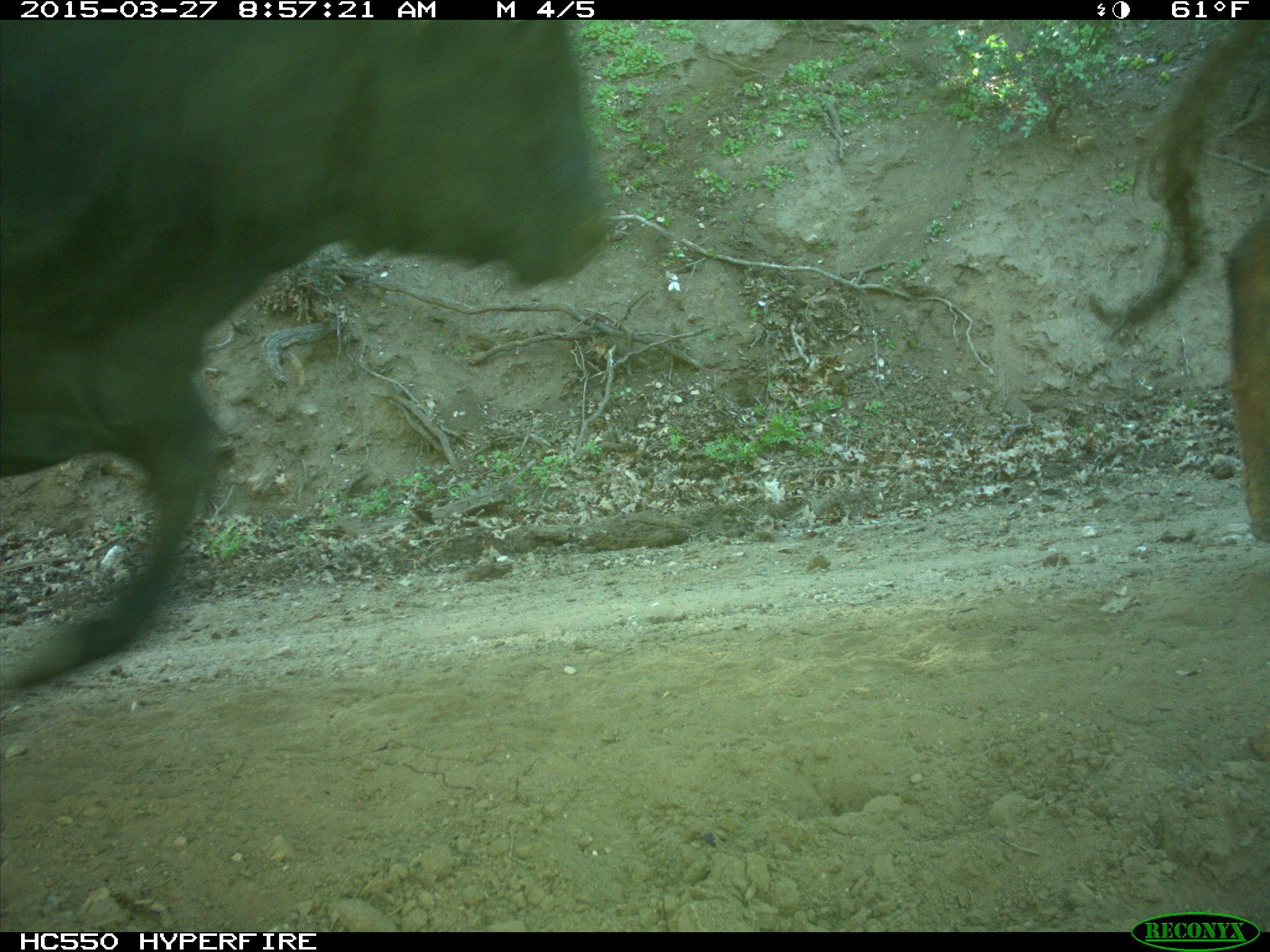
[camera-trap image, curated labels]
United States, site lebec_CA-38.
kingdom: Animalia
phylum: Chordata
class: Mammalia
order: Artiodactyla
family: Bovidae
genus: Bos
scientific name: Bos taurus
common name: domestic cow